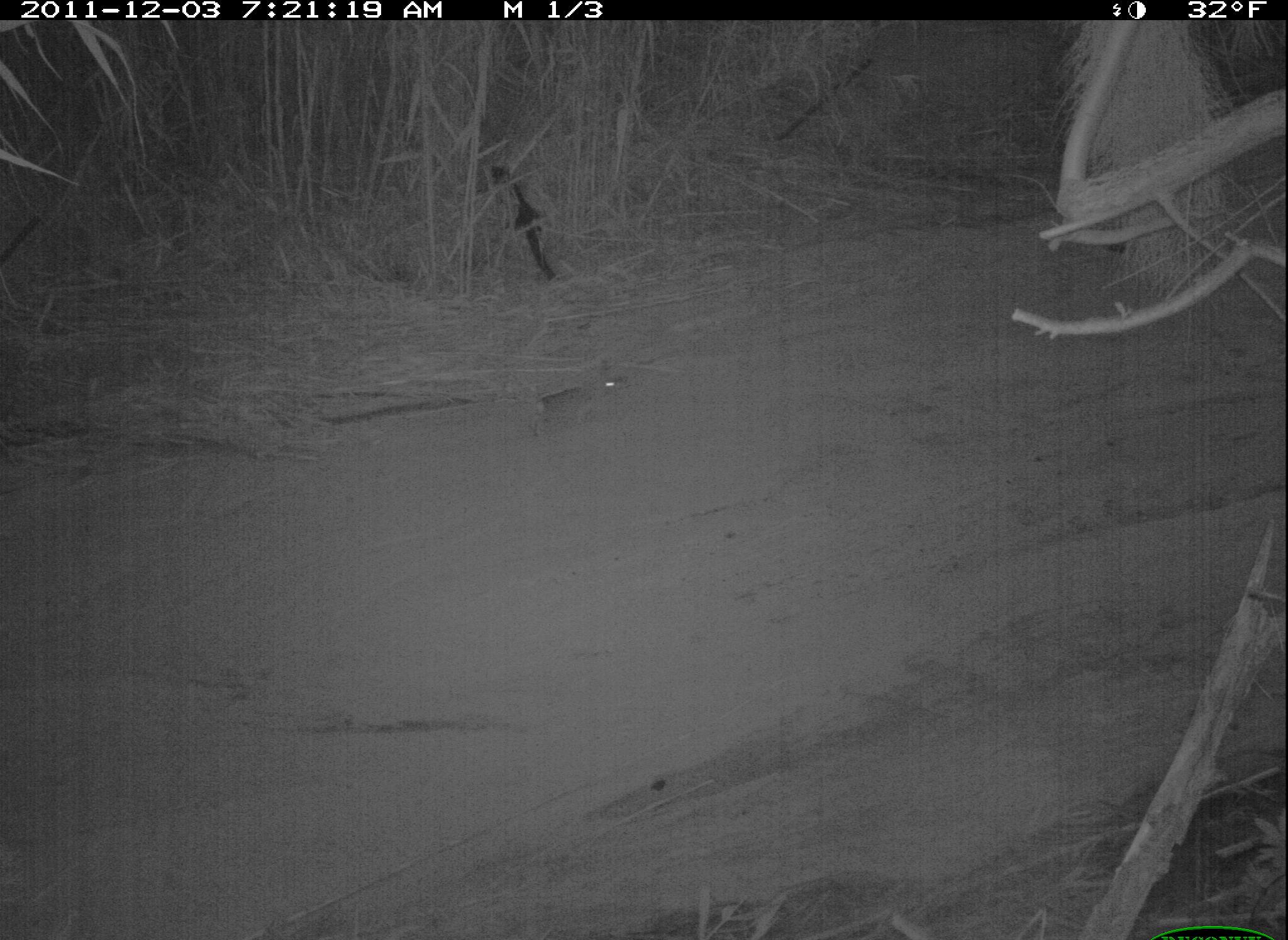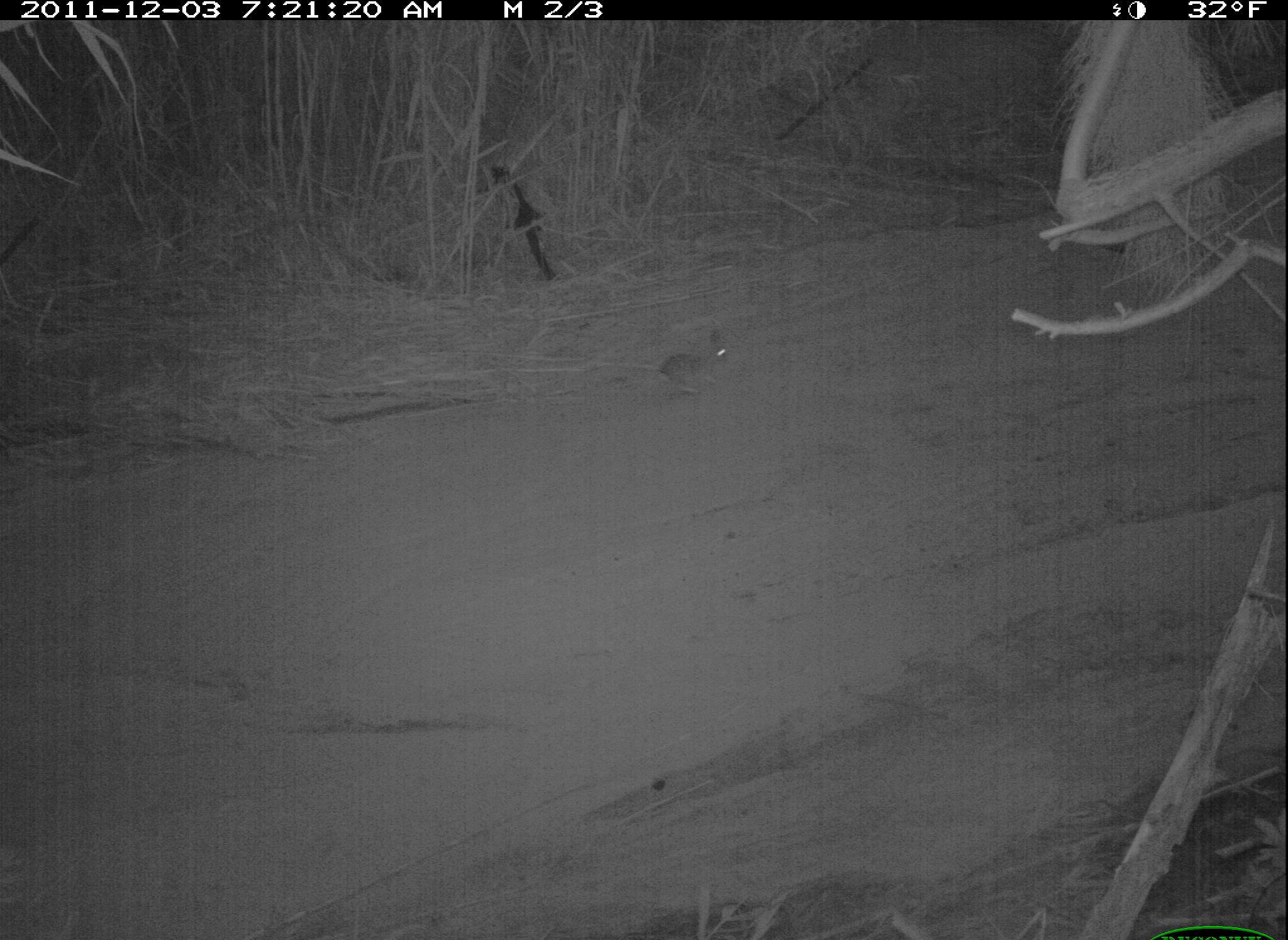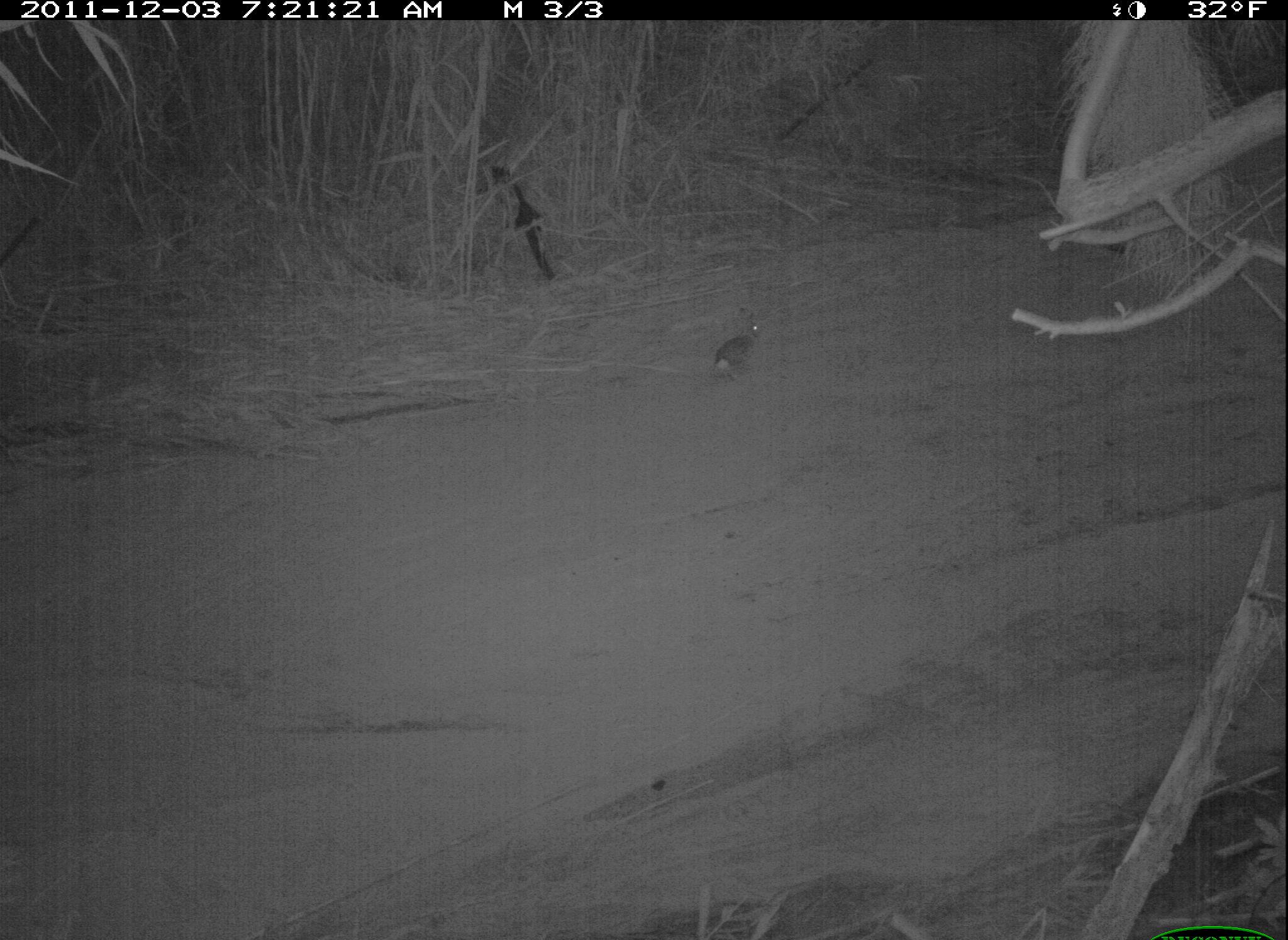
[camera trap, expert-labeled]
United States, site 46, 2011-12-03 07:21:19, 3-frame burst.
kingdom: Animalia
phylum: Chordata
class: Mammalia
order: Lagomorpha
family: Leporidae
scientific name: Leporidae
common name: rabbits and hares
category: rabbit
Rabbit (rabbits and hares) (Leporidae).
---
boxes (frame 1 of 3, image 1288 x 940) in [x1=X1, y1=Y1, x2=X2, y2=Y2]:
rabbit: [x1=518, y1=354, x2=639, y2=446]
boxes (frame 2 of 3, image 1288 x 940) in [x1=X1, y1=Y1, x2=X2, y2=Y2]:
rabbit: [x1=658, y1=325, x2=744, y2=396]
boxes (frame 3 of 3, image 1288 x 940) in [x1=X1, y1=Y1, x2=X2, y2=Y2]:
rabbit: [x1=694, y1=300, x2=791, y2=398]